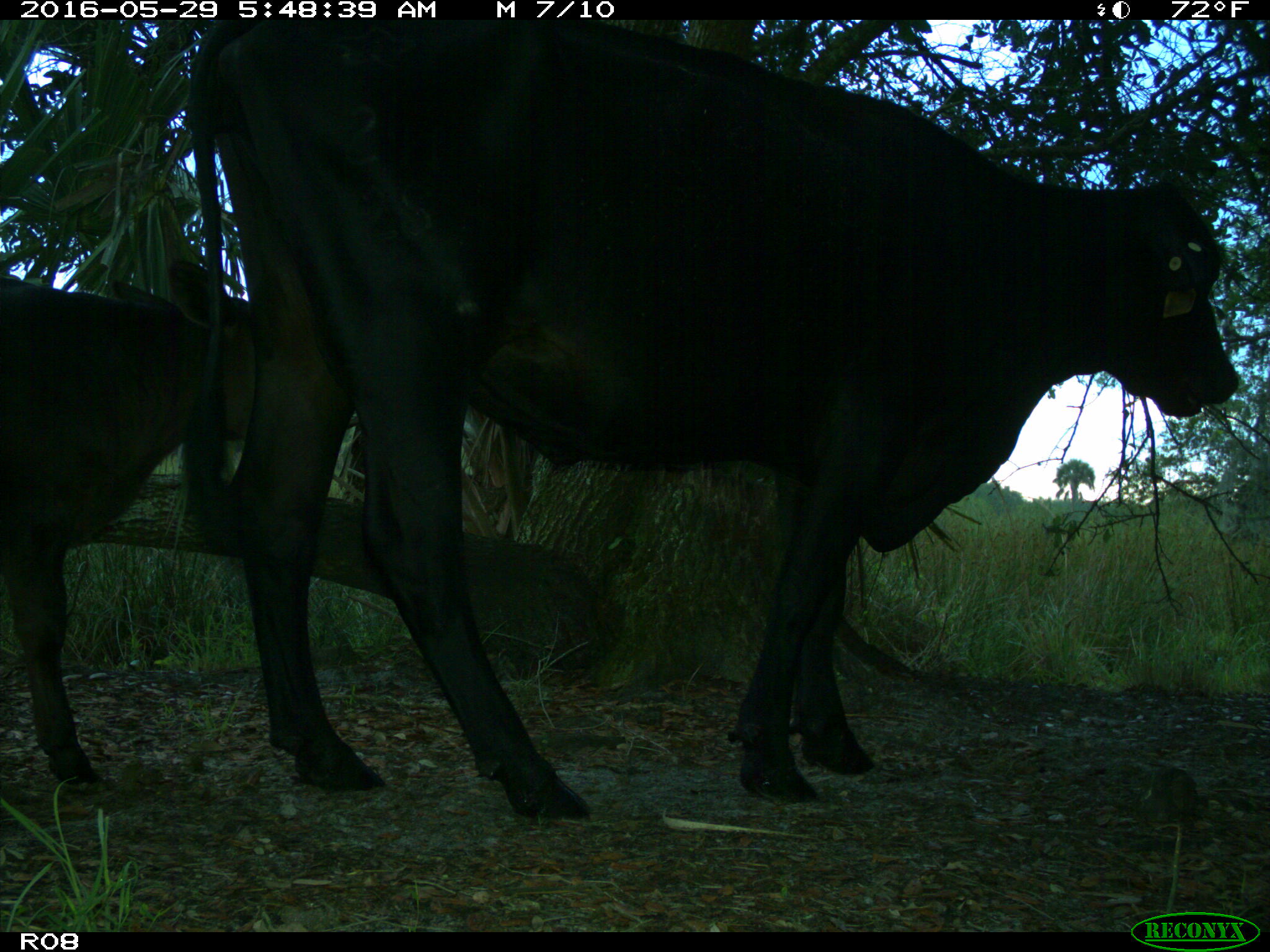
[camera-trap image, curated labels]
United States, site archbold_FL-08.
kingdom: Animalia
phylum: Chordata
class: Mammalia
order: Artiodactyla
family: Bovidae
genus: Bos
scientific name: Bos taurus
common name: domestic cow